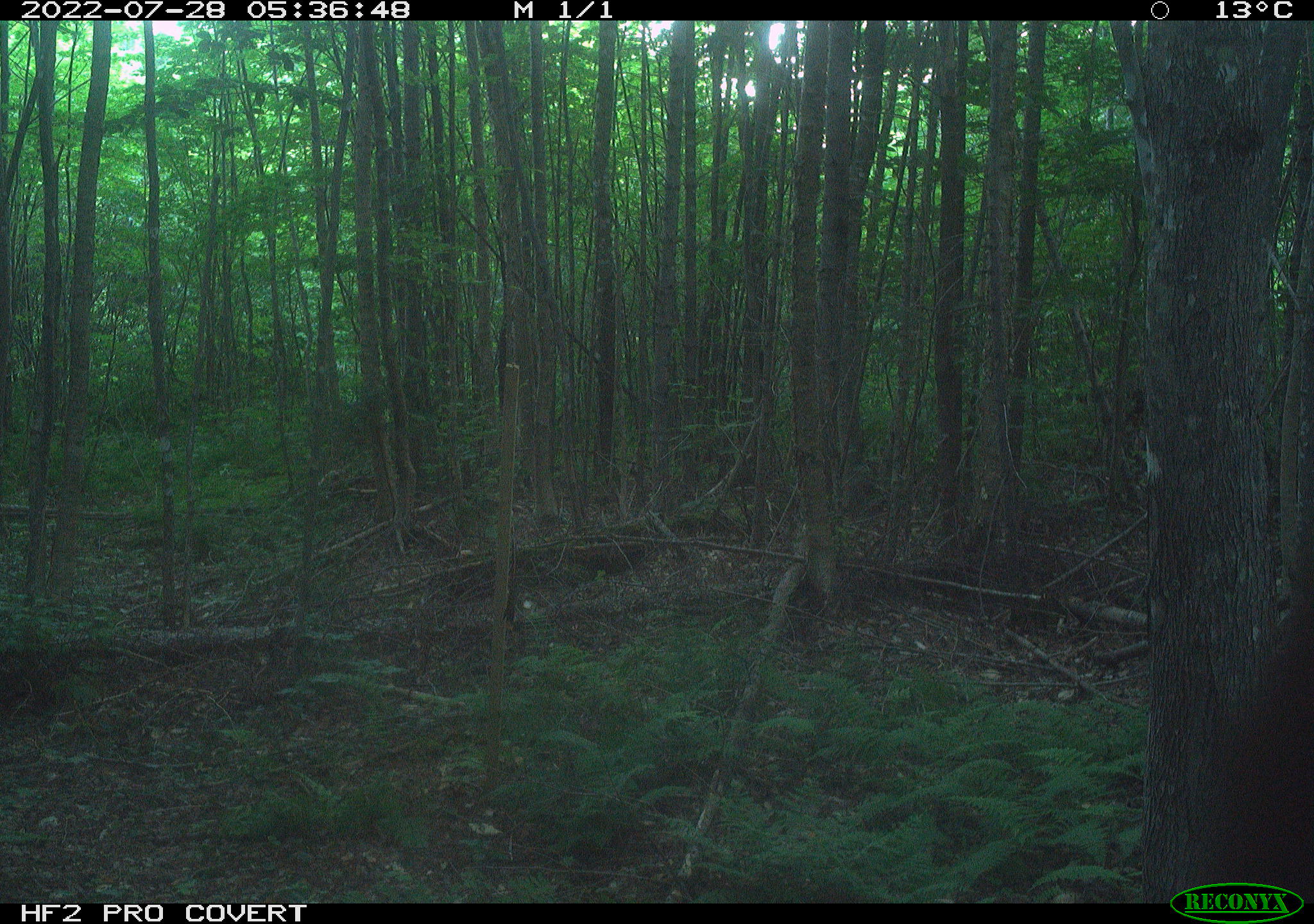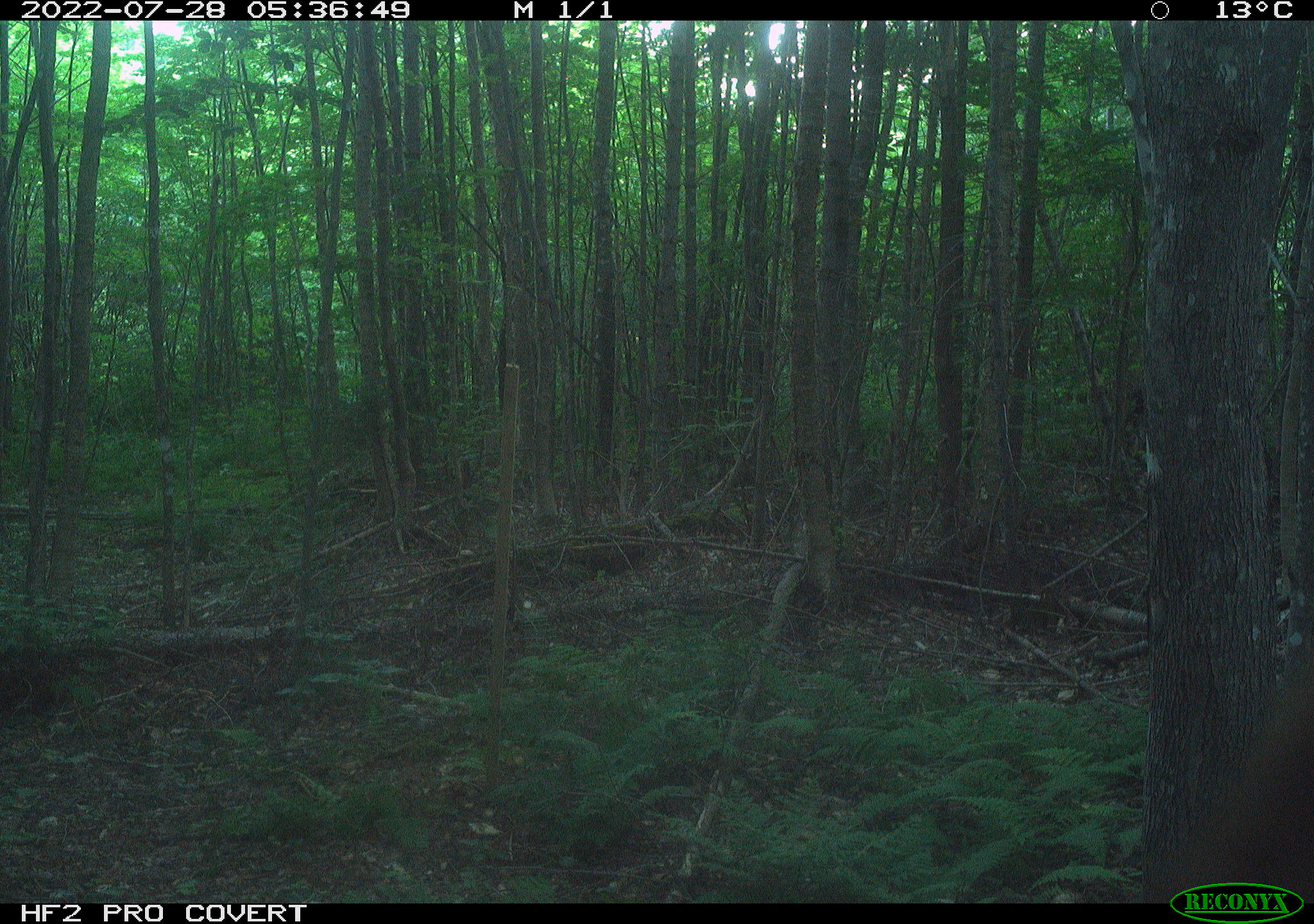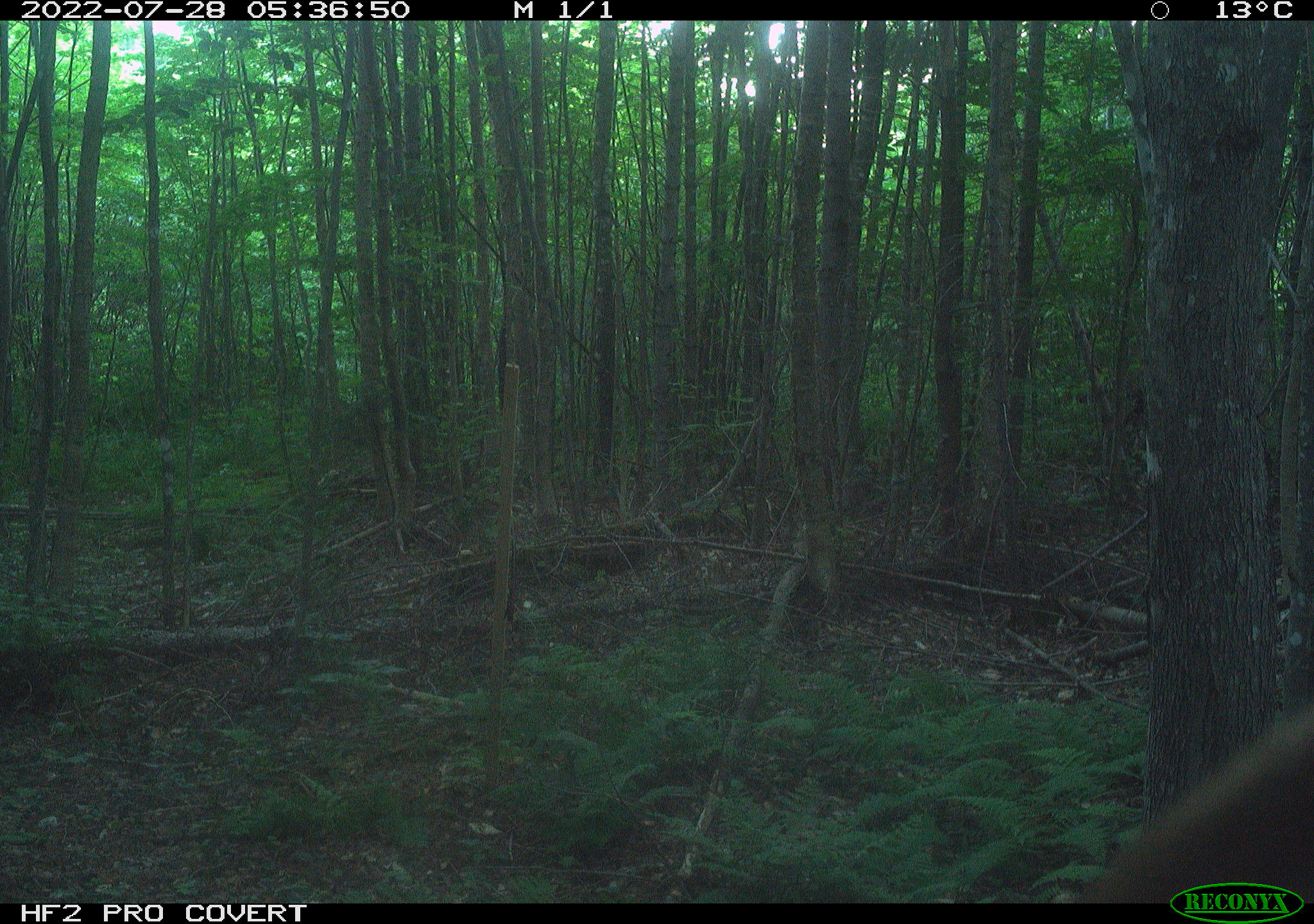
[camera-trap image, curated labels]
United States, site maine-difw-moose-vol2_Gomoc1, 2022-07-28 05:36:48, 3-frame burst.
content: unidentified animal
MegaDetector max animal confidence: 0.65